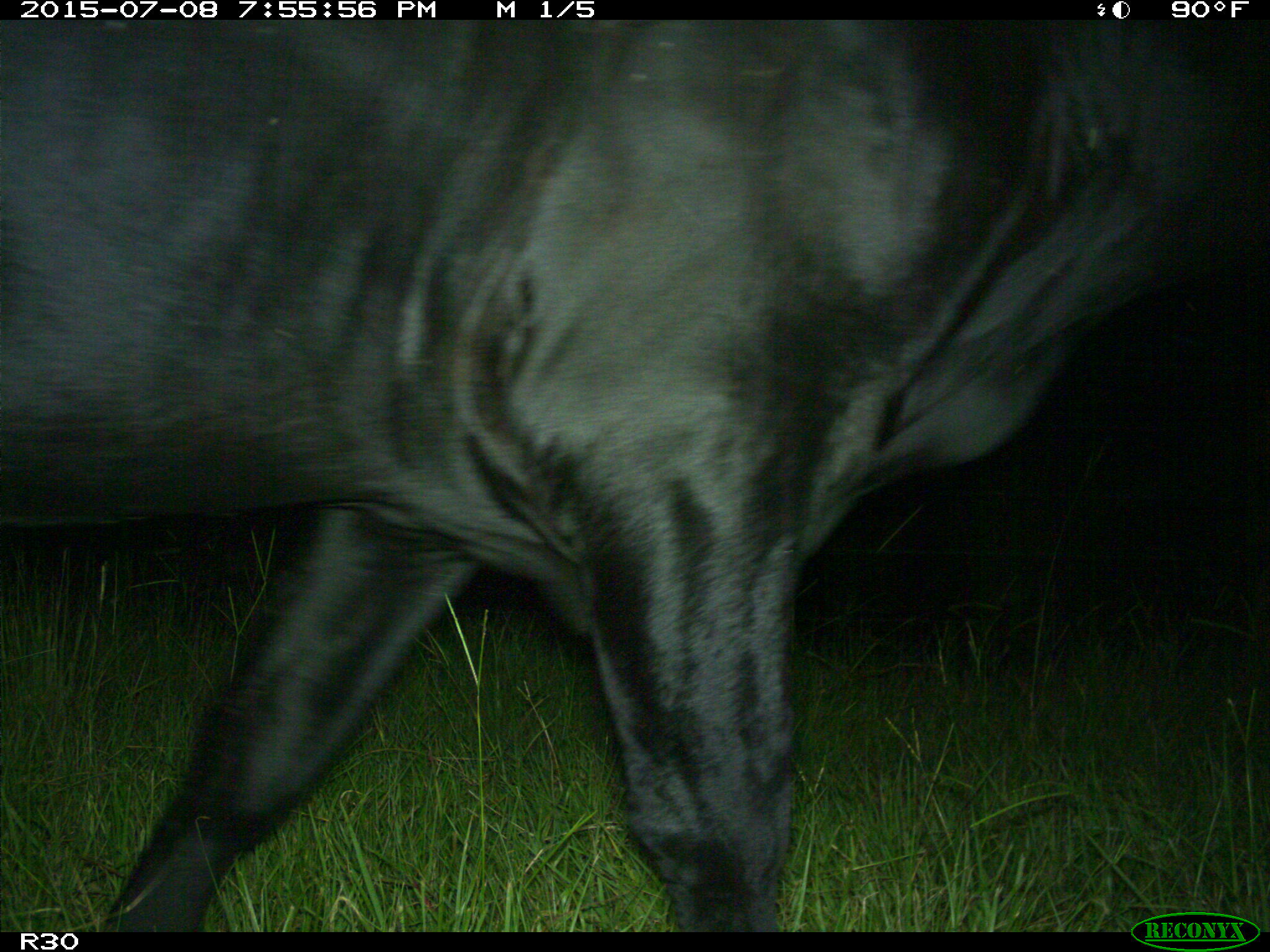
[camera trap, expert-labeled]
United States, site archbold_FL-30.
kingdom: Animalia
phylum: Chordata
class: Mammalia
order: Artiodactyla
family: Bovidae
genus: Bos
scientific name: Bos taurus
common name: domestic cow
Bos taurus (domestic cow).